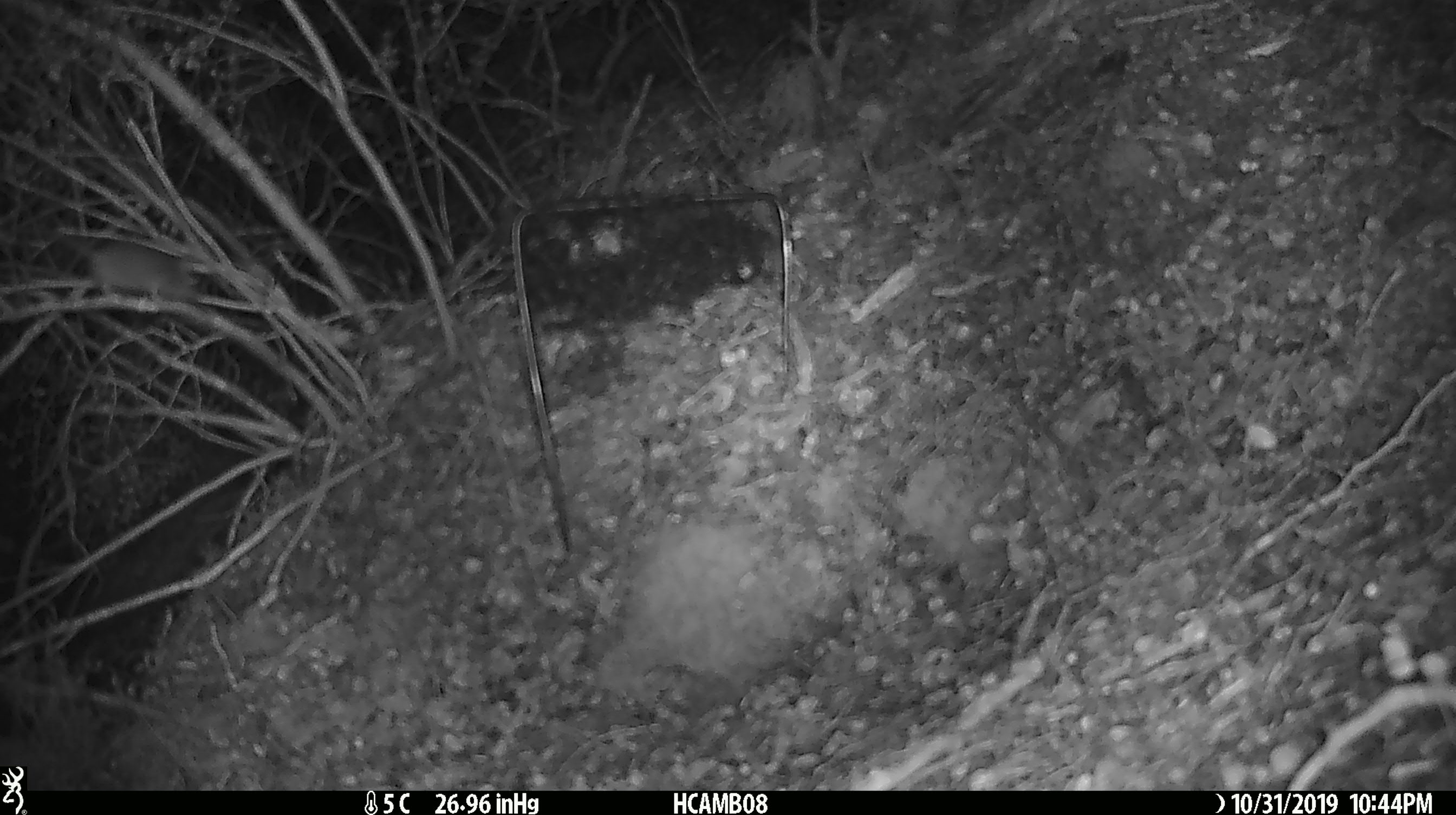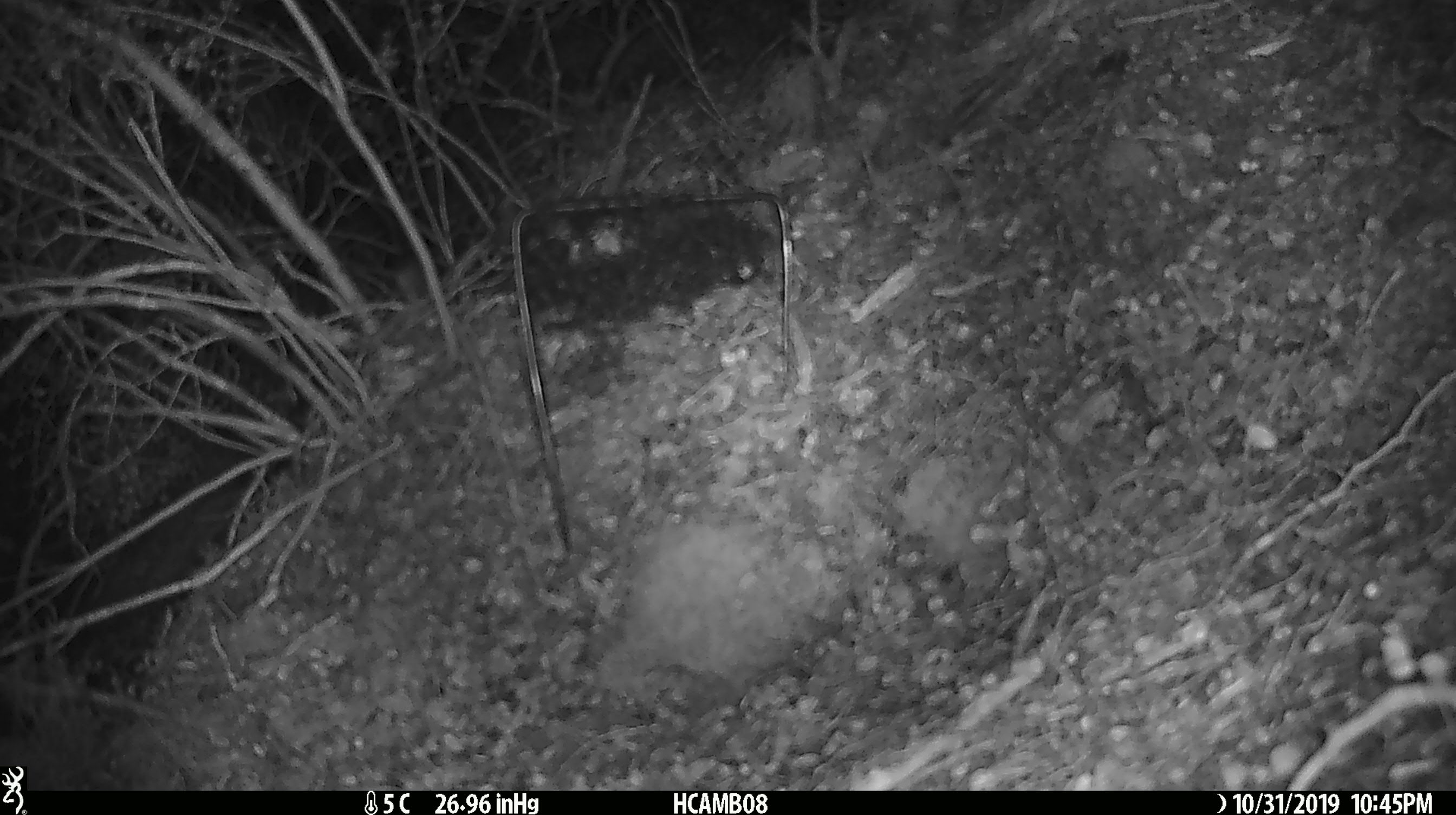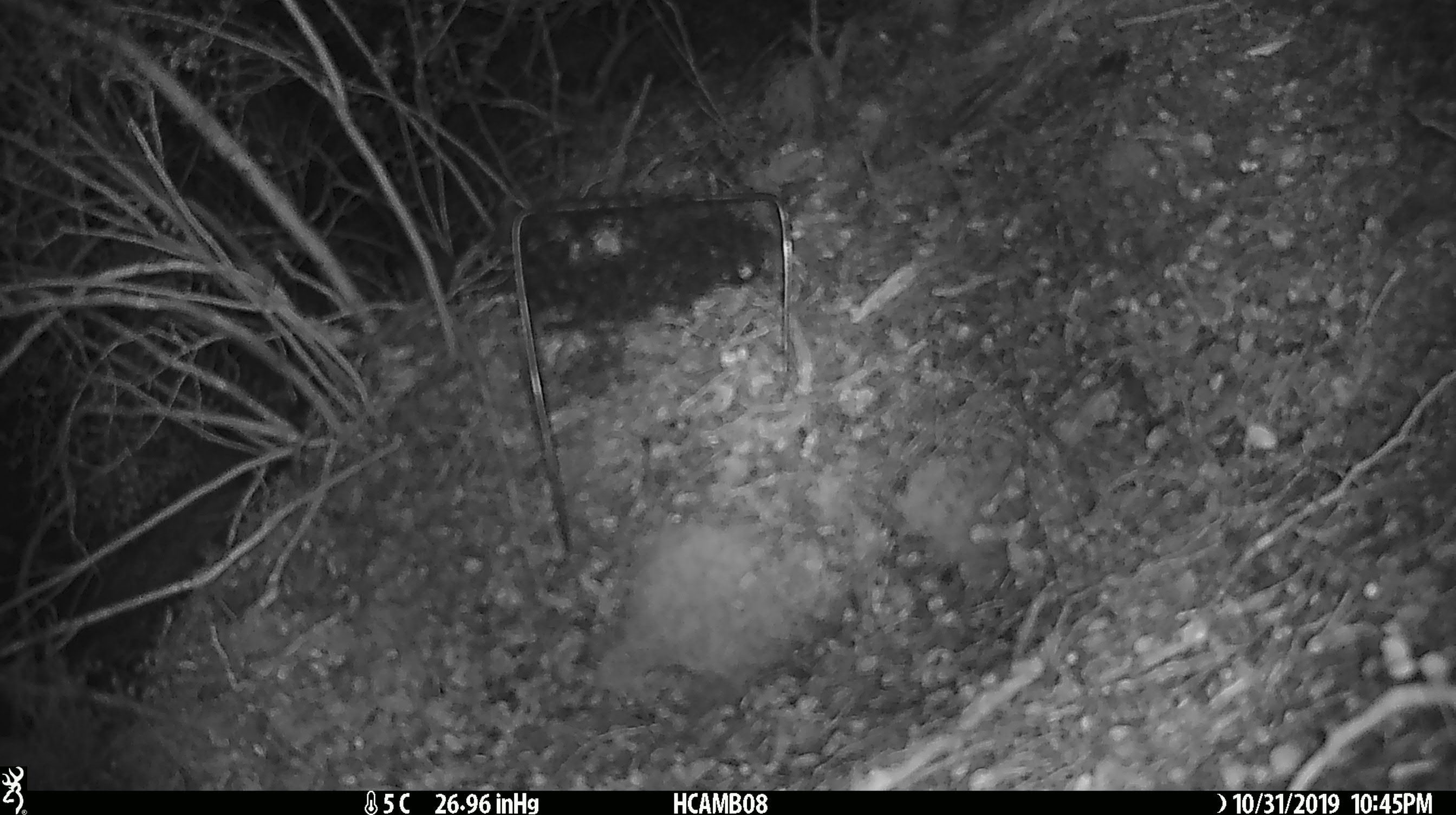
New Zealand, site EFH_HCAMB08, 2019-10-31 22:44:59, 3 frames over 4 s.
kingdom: Animalia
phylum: Chordata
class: Mammalia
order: Rodentia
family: Muridae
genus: Mus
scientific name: Mus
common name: mouse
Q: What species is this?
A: Mouse (Mus).